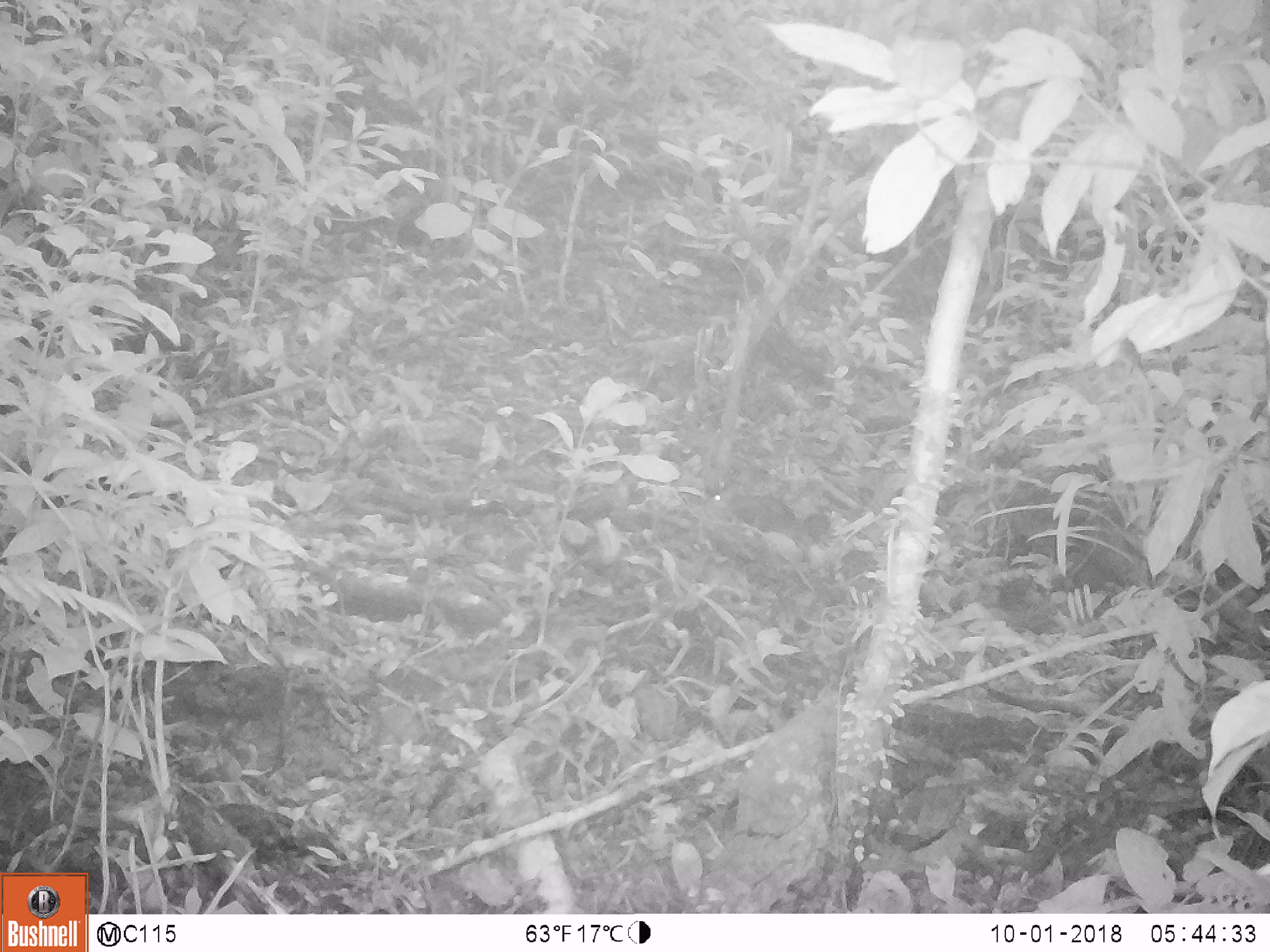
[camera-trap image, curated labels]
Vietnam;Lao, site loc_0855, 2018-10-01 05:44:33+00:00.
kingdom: Animalia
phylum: Chordata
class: Mammalia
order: Rodentia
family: Sciuridae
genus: Dremomys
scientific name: Dremomys rufigenis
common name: red-cheeked squirrel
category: red cheeked squirrel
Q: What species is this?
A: Red cheeked squirrel (red-cheeked squirrel) (Dremomys rufigenis).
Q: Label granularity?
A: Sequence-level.